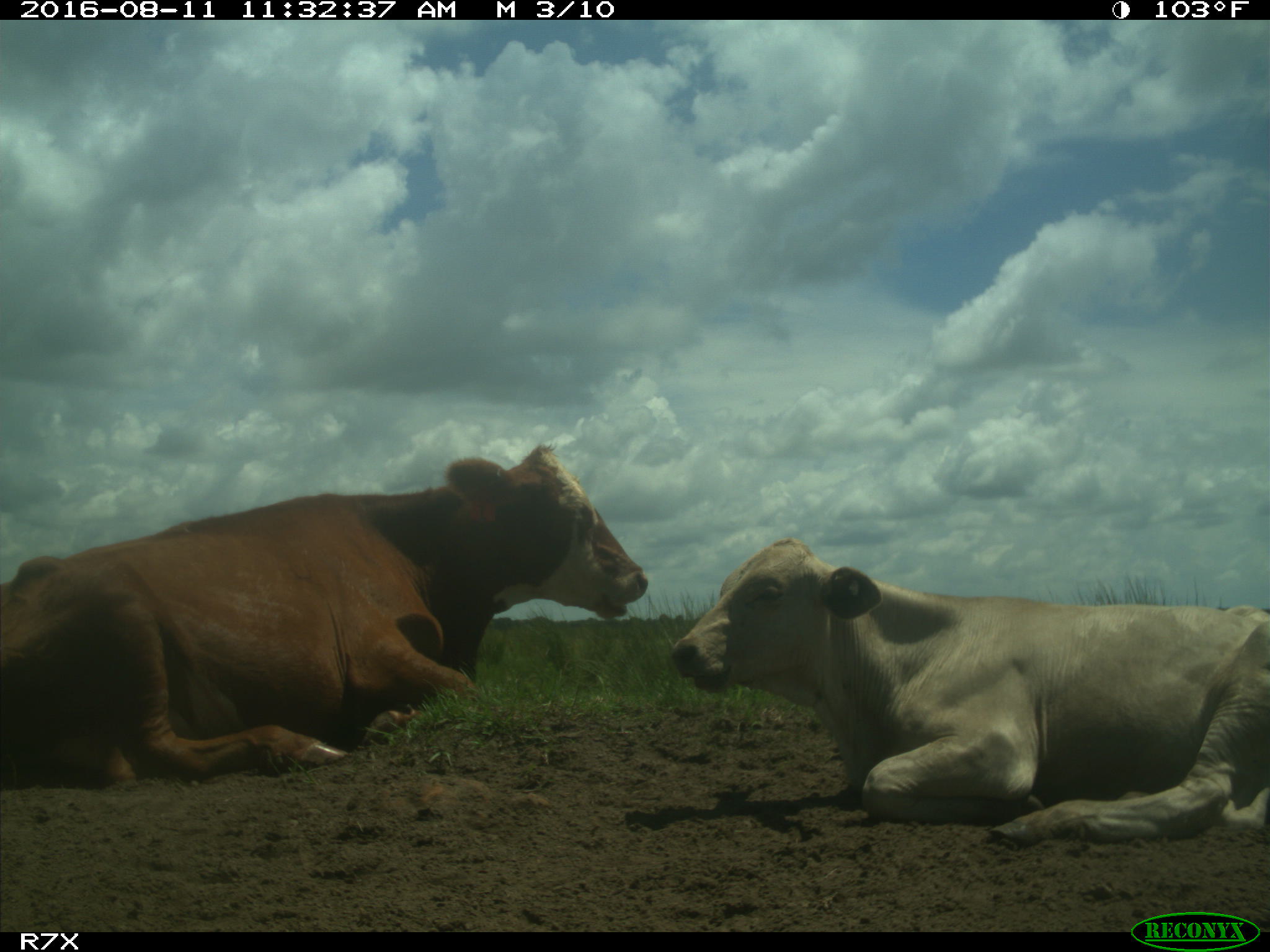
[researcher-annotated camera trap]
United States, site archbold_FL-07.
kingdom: Animalia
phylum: Chordata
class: Mammalia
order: Artiodactyla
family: Bovidae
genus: Bos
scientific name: Bos taurus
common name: domestic cow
Bos taurus (domestic cow).